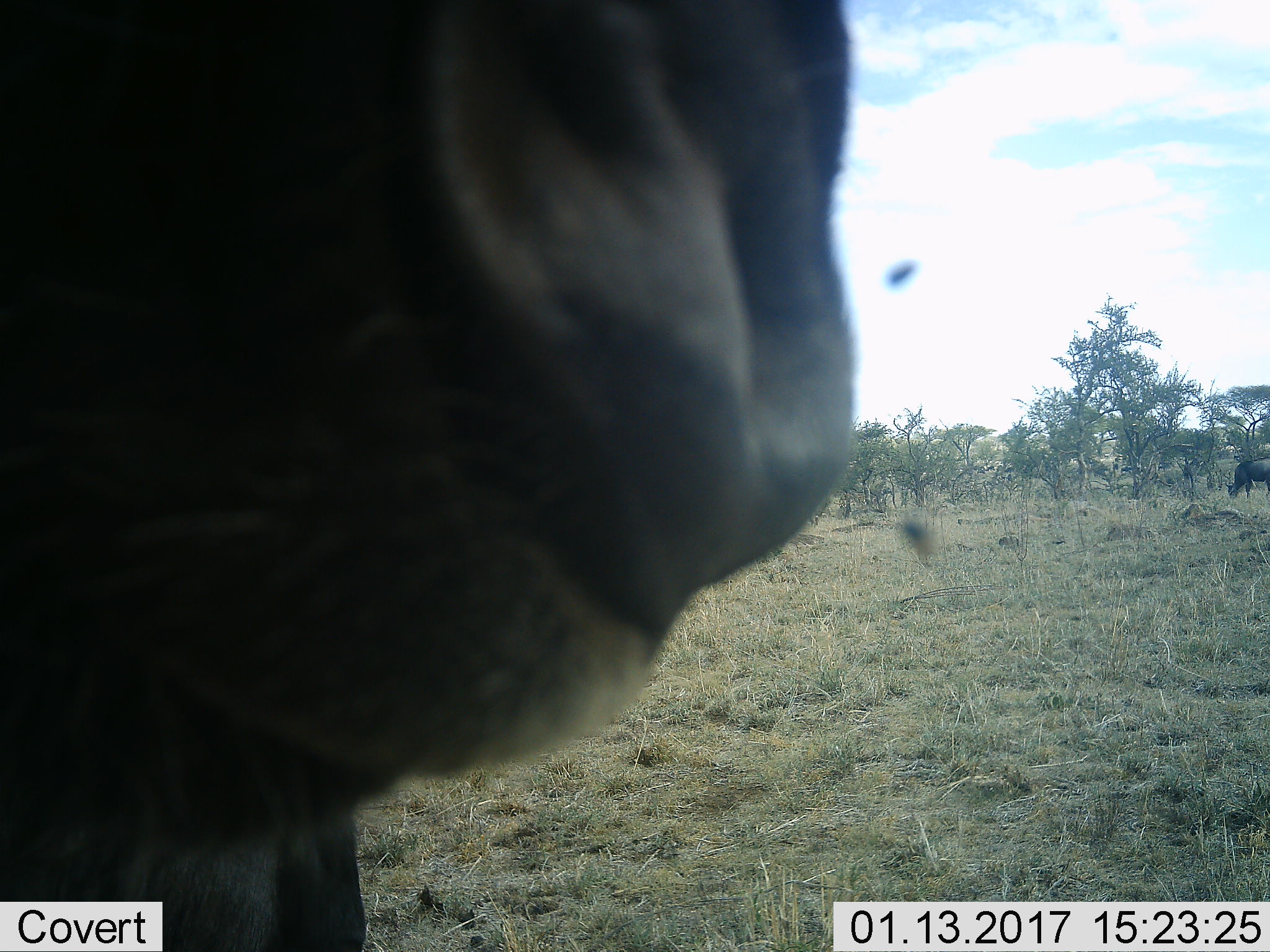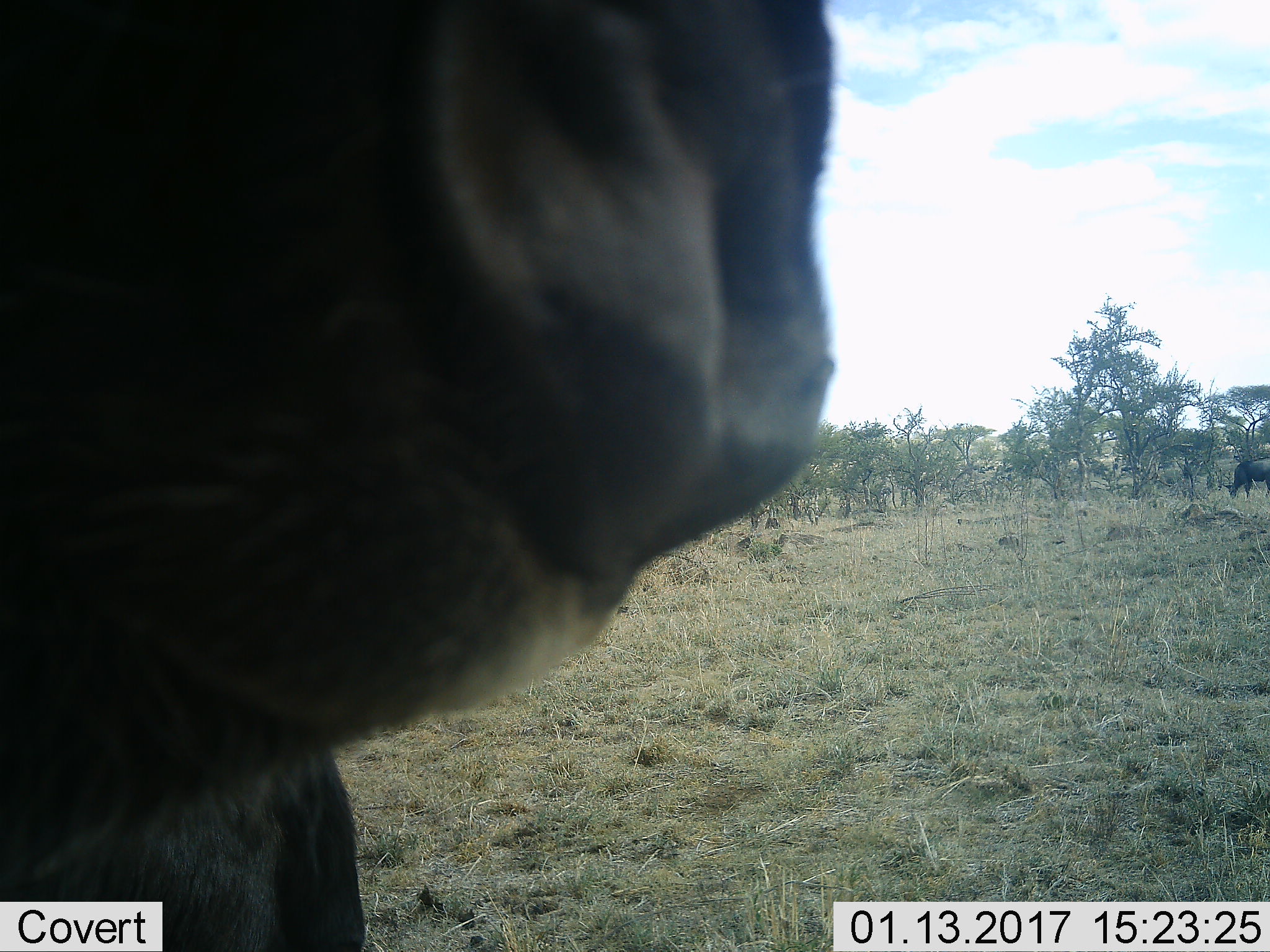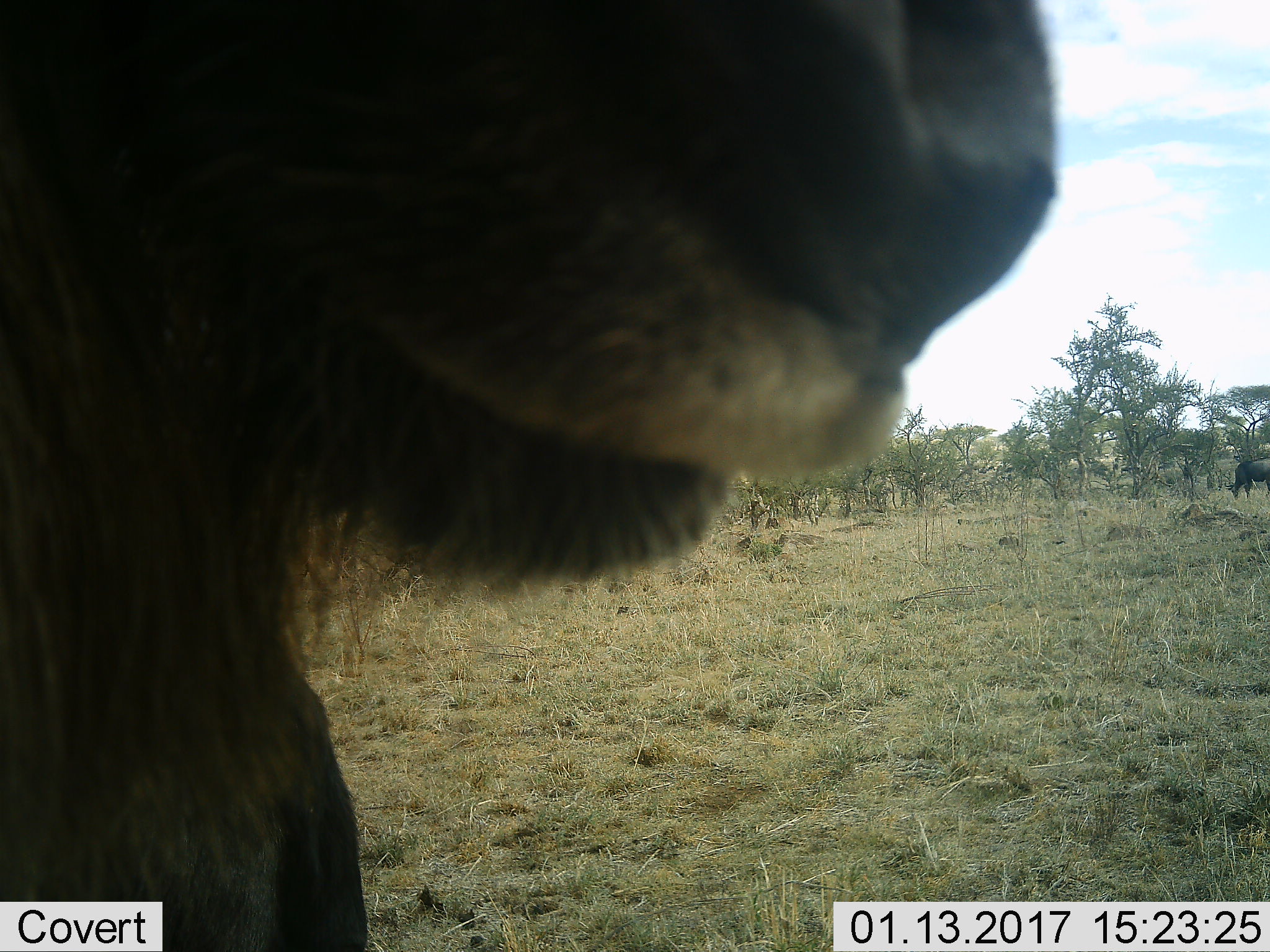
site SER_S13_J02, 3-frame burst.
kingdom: Animalia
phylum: Chordata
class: Mammalia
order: Artiodactyla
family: Bovidae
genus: Connochaetes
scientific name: Connochaetes taurinus taurinus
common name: blue wildebeest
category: wildebeestblue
Wildebeestblue (blue wildebeest) (Connochaetes taurinus taurinus), count 2. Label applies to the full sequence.